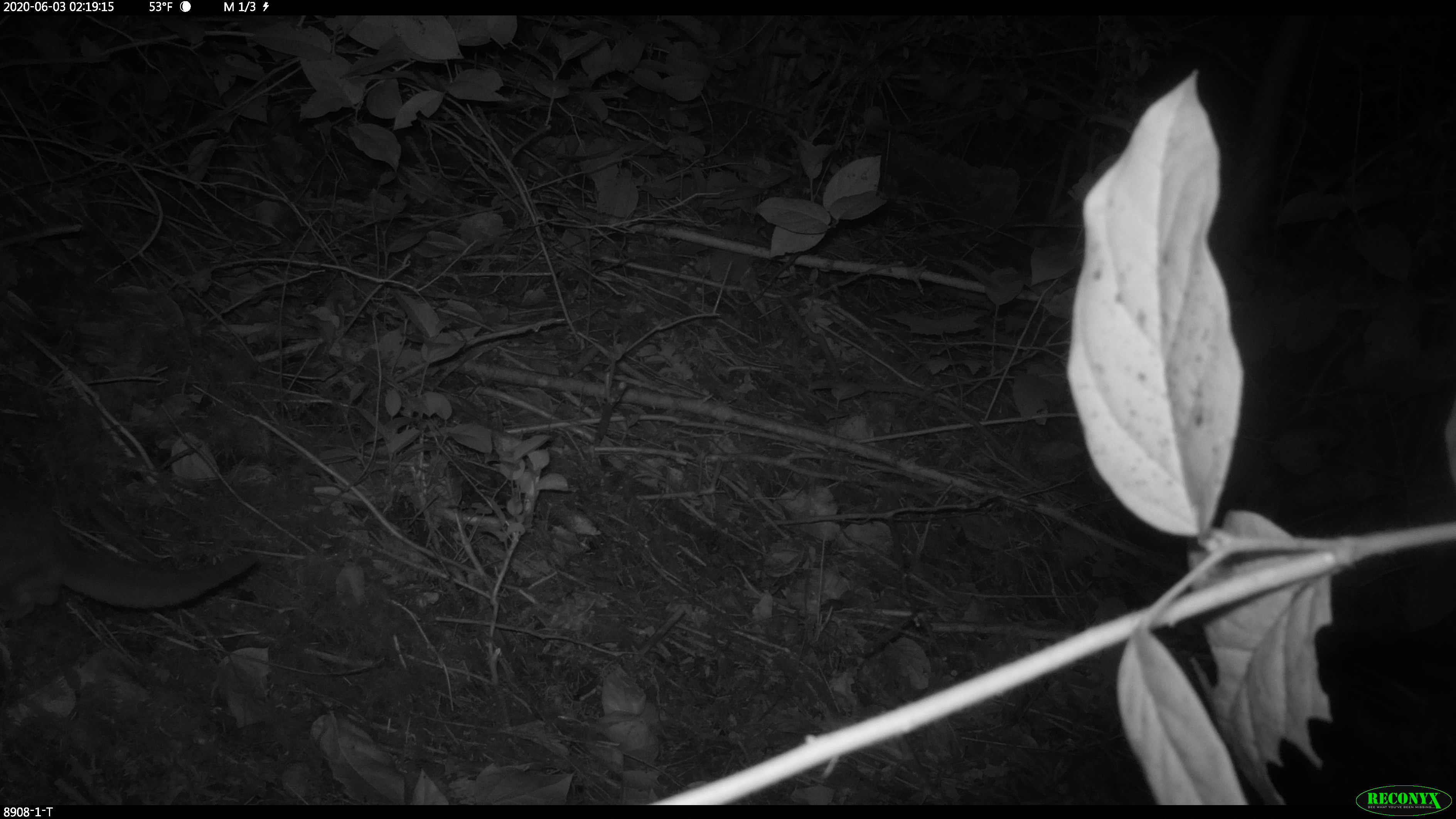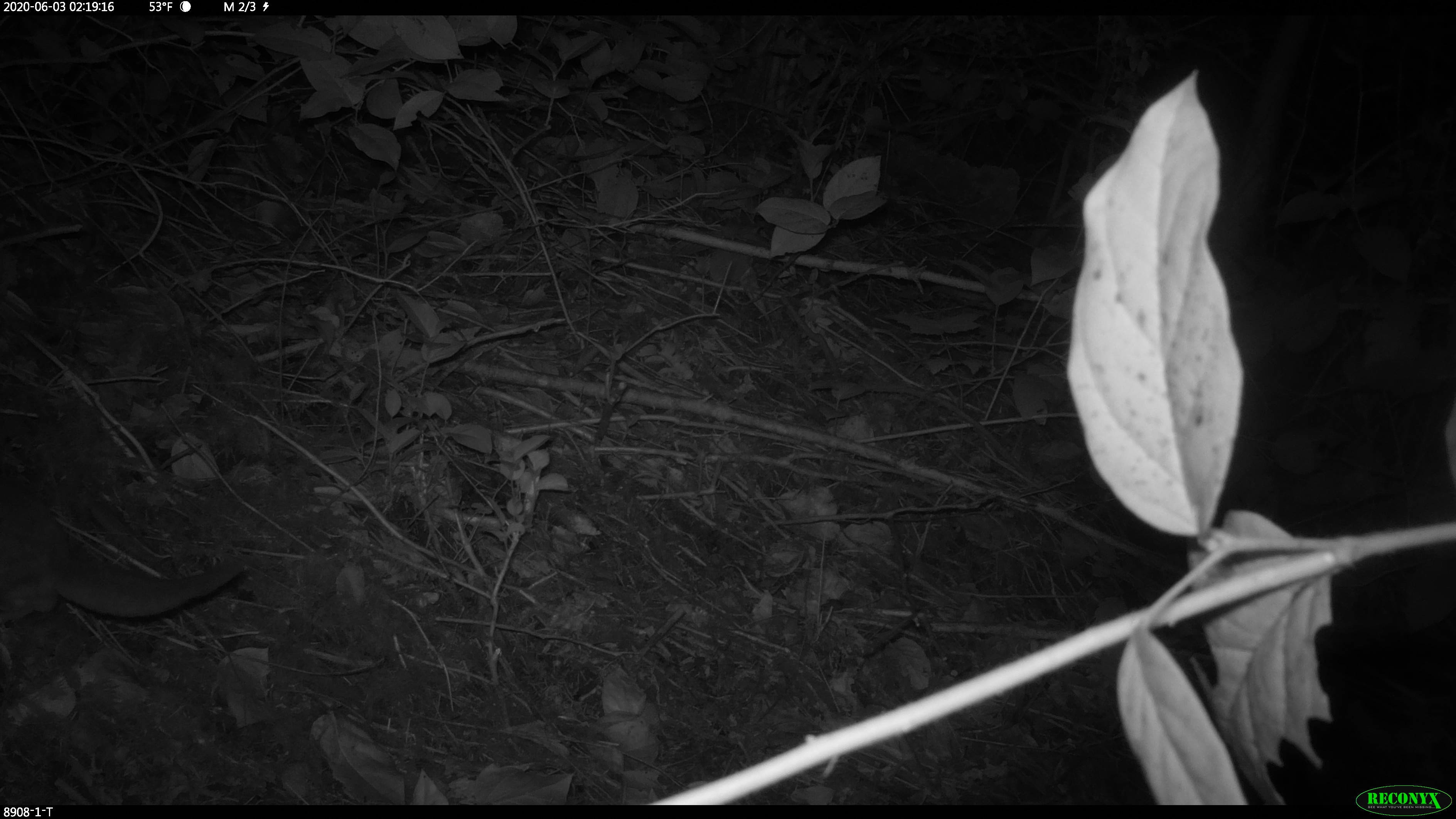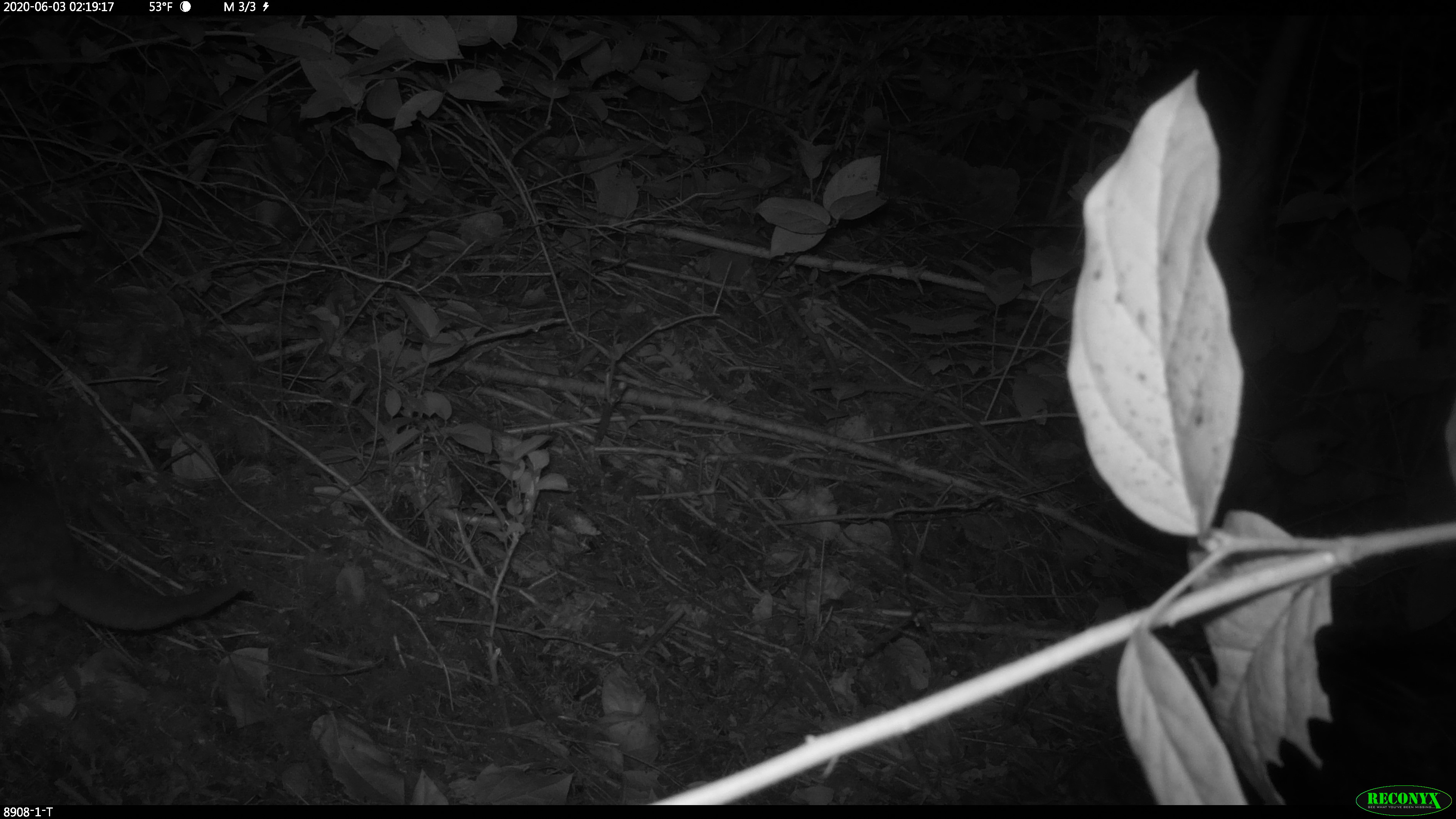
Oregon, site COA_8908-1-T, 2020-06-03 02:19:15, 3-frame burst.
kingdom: Animalia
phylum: Chordata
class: Mammalia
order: Rodentia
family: Sciuridae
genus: Glaucomys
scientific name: Glaucomys oregonensis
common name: humboldt's flying squirrel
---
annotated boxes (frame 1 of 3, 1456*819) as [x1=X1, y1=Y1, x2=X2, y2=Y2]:
humboldt's flying squirrel: [x1=3, y1=477, x2=279, y2=637]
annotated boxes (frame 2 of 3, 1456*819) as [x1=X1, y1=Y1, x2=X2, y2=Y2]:
humboldt's flying squirrel: [x1=0, y1=466, x2=266, y2=649]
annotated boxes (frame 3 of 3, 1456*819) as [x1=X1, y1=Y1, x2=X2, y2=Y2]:
humboldt's flying squirrel: [x1=3, y1=454, x2=254, y2=652]